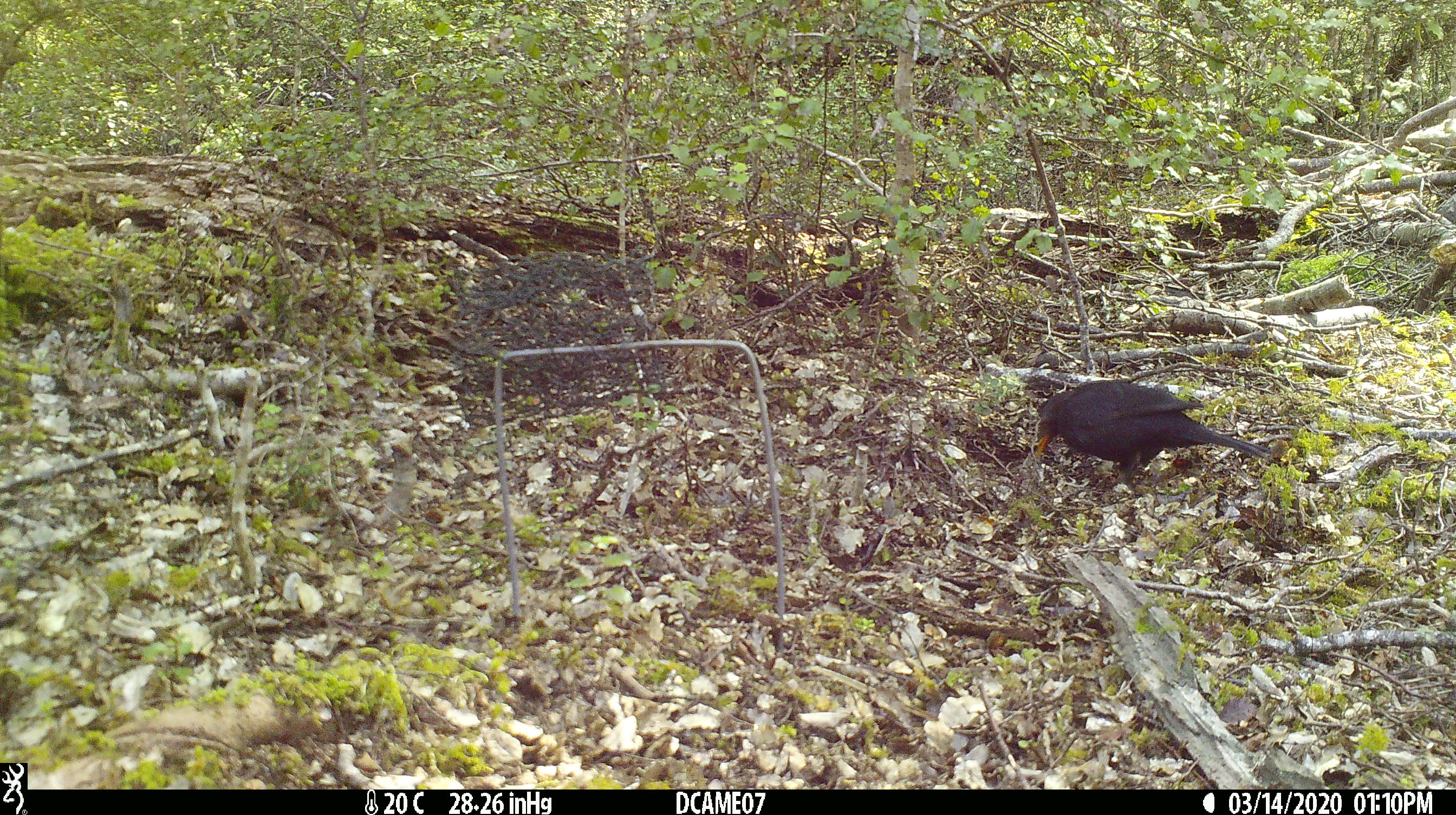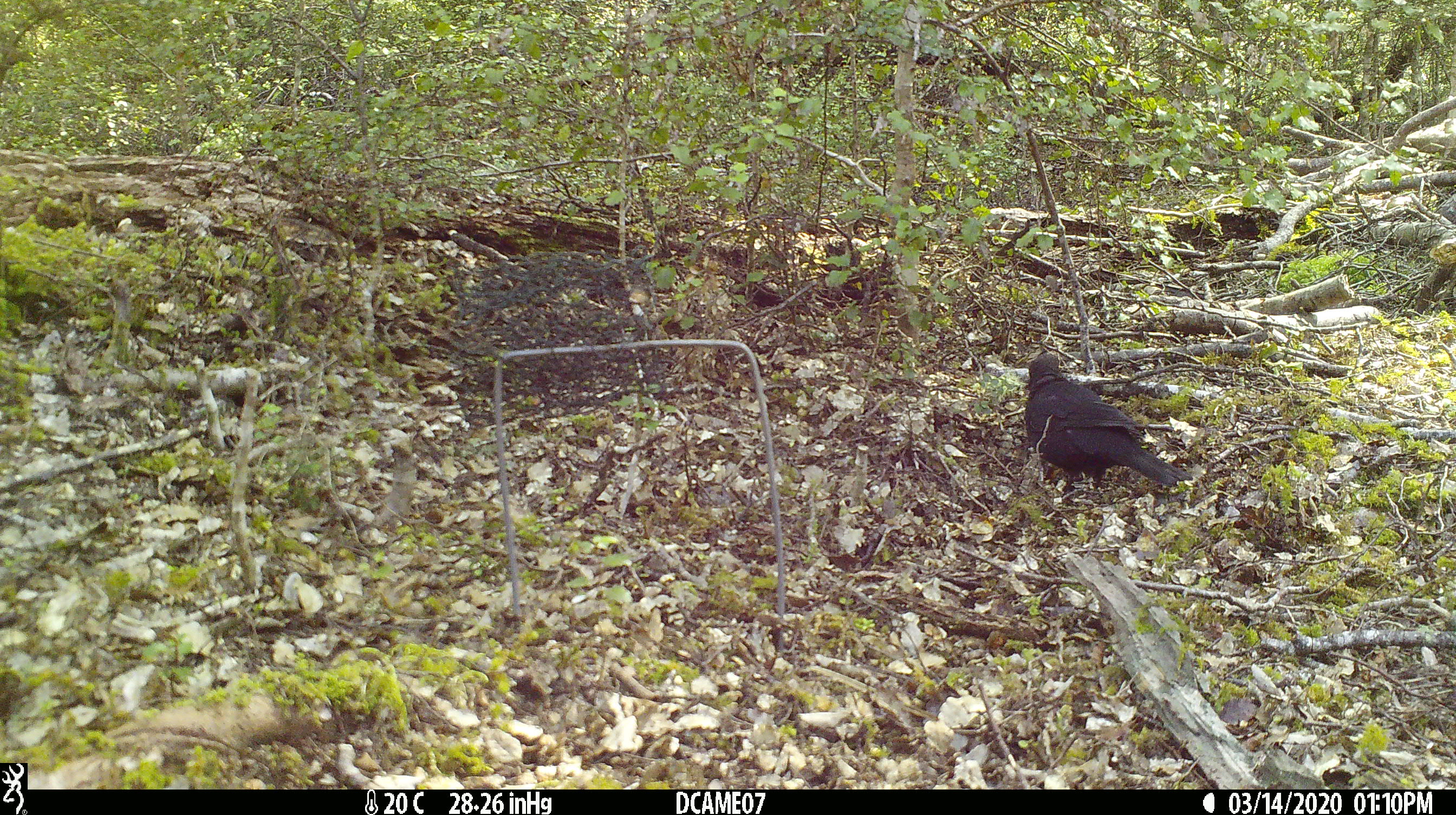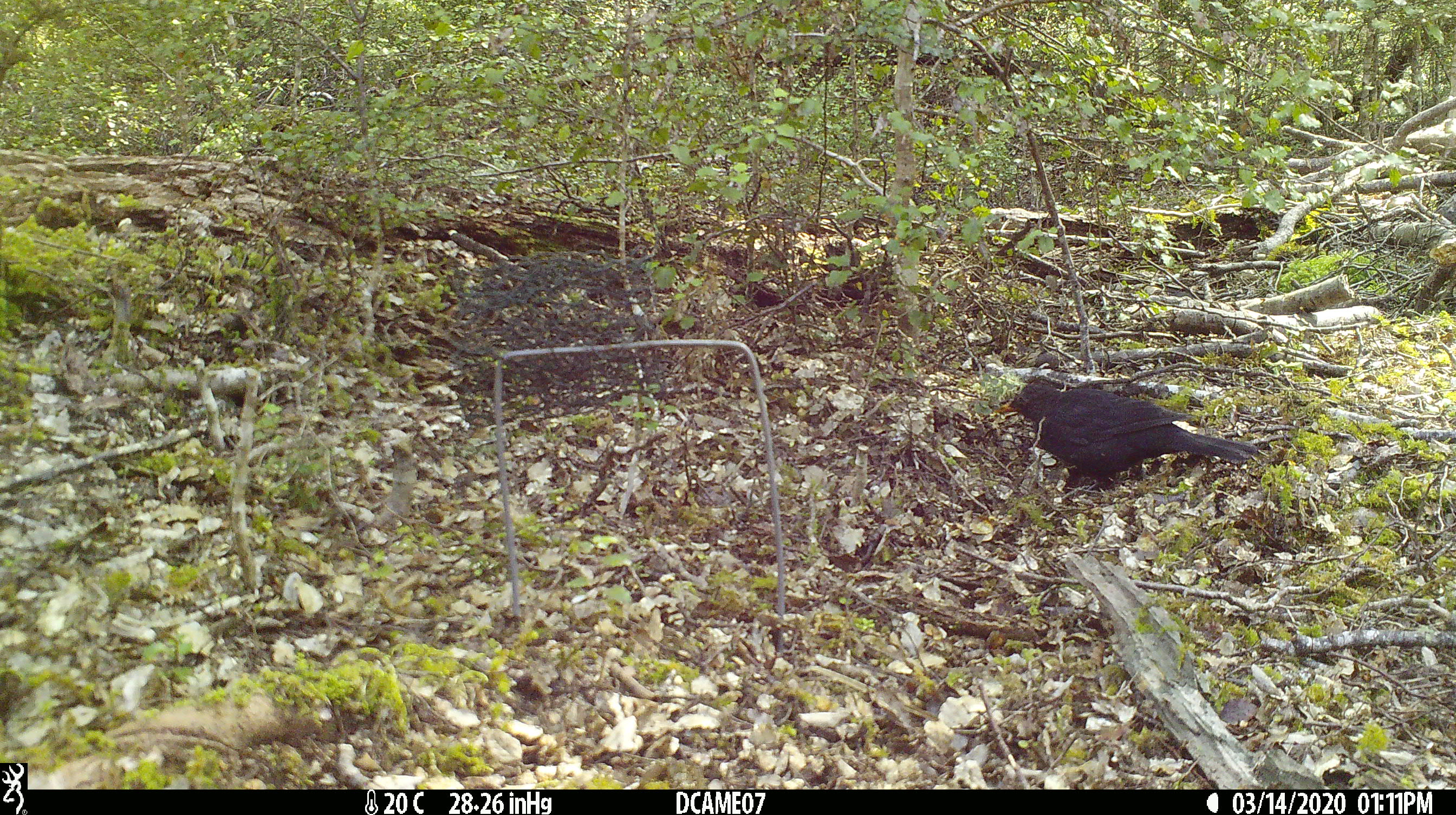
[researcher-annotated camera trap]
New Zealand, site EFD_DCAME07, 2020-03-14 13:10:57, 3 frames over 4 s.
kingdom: Animalia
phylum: Chordata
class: Aves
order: Passeriformes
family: Turdidae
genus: Turdus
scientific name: Turdus merula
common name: eurasian blackbird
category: blackbird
Blackbird (eurasian blackbird) (Turdus merula).